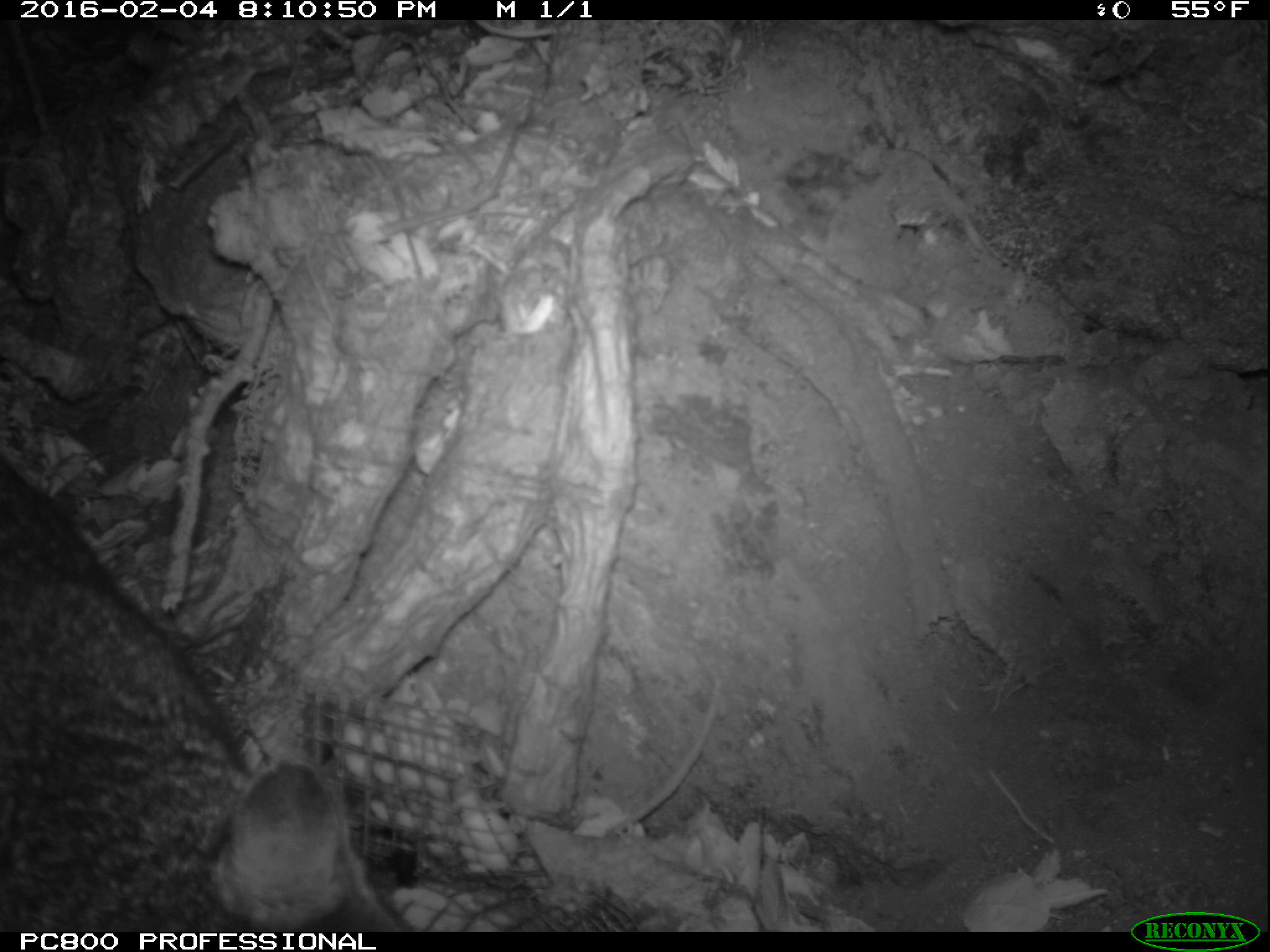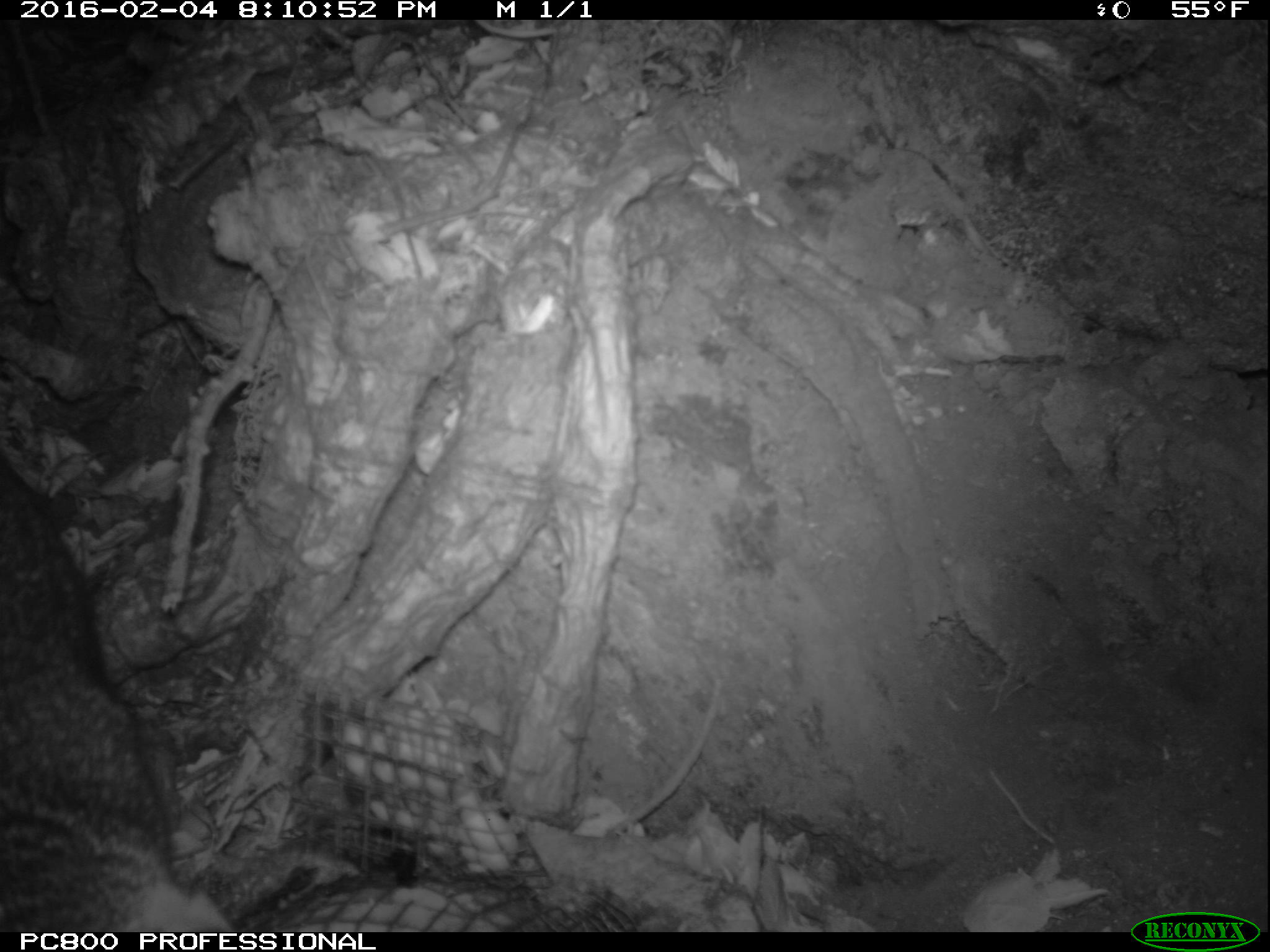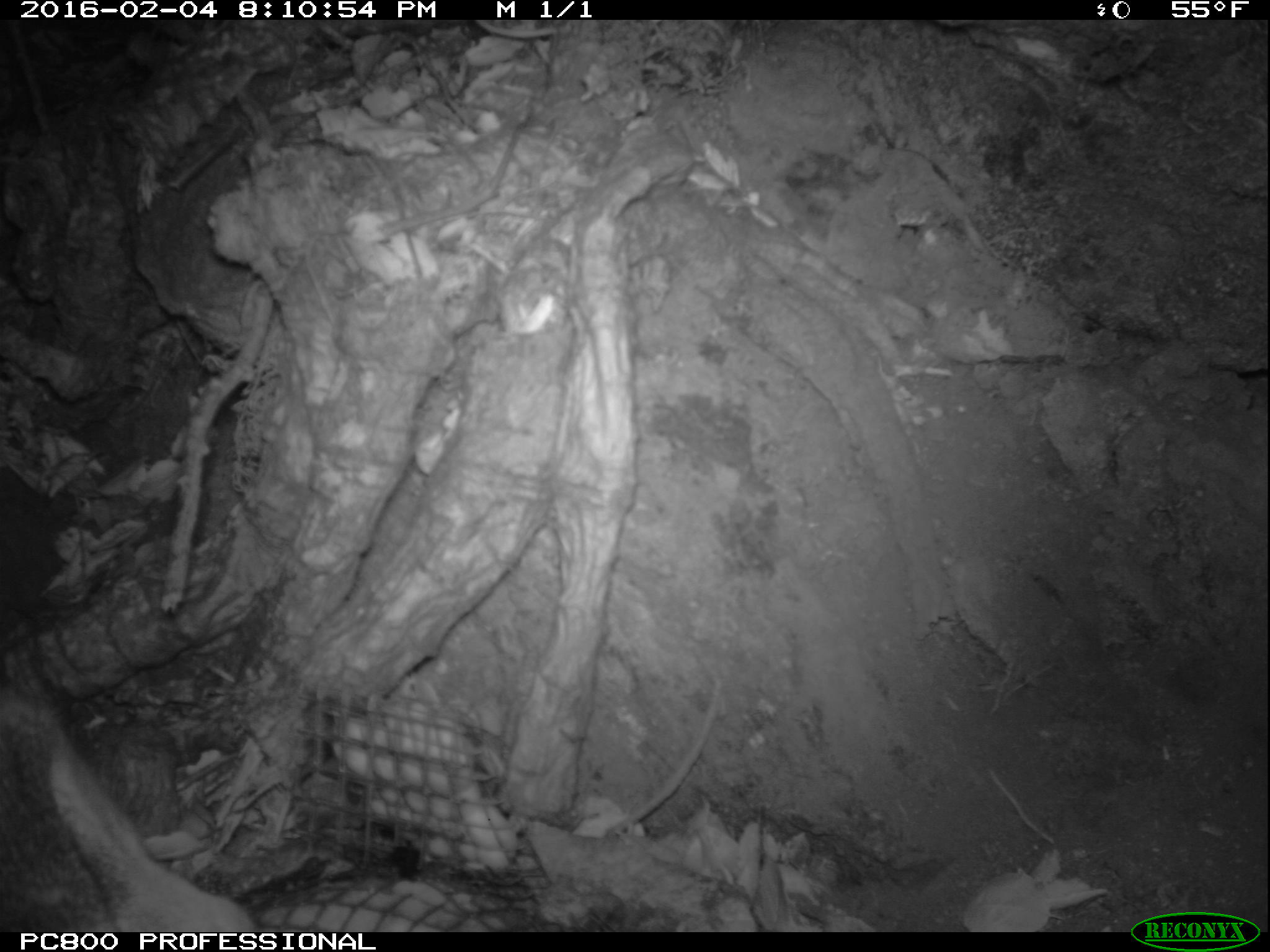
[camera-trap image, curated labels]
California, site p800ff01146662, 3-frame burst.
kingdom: Animalia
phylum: Chordata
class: Mammalia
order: Carnivora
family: Canidae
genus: Urocyon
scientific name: Urocyon littoralis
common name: island fox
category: fox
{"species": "fox (island fox) (Urocyon littoralis)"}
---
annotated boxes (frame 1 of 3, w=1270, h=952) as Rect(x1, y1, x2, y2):
fox: Rect(0, 451, 403, 930)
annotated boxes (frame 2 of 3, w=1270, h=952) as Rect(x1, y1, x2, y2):
fox: Rect(0, 467, 238, 932)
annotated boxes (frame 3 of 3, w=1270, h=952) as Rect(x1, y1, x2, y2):
fox: Rect(0, 615, 257, 932)